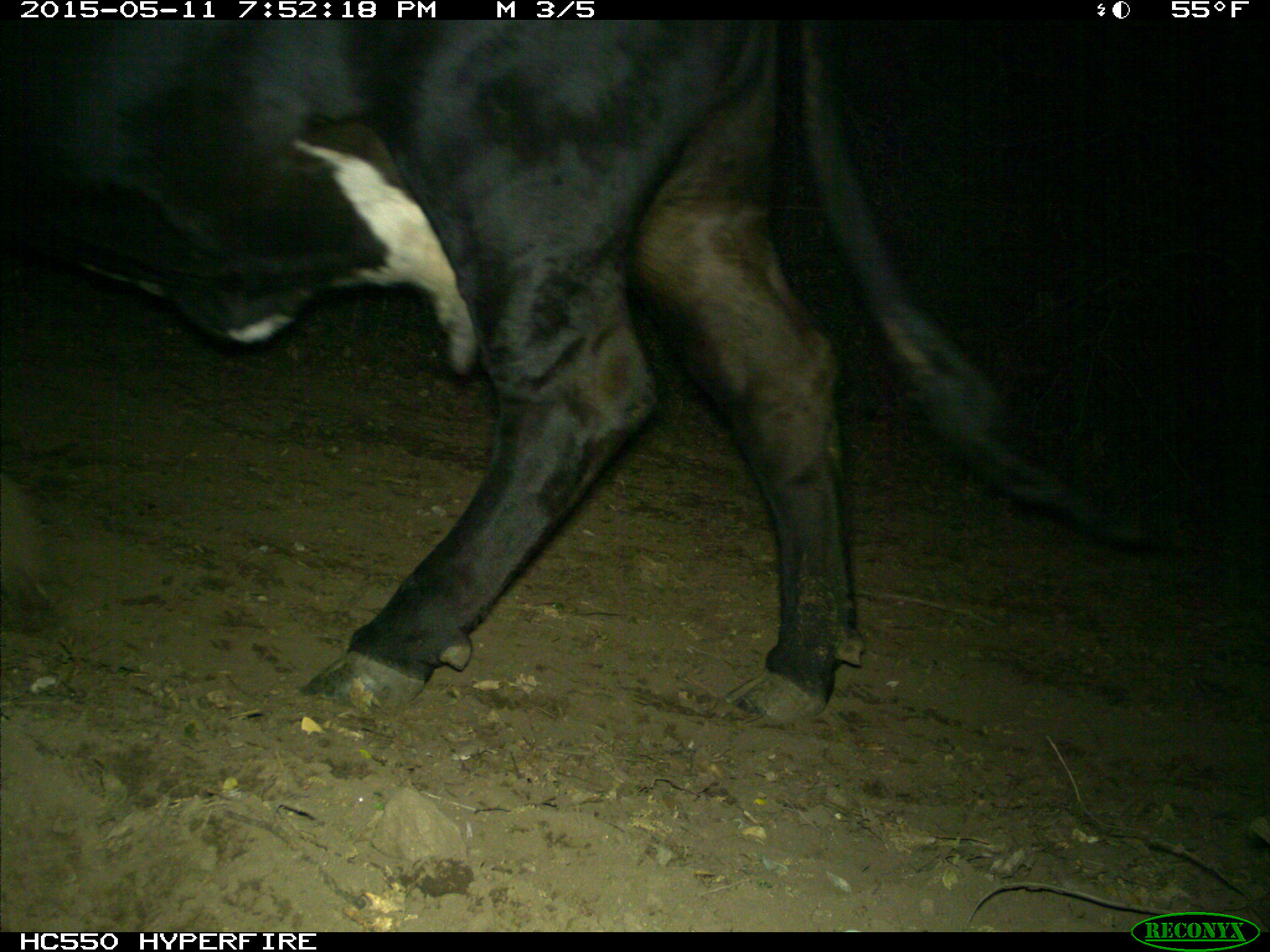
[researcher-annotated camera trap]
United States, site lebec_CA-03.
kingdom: Animalia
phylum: Chordata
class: Mammalia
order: Artiodactyla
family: Bovidae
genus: Bos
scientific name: Bos taurus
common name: domestic cow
Bos taurus (domestic cow).